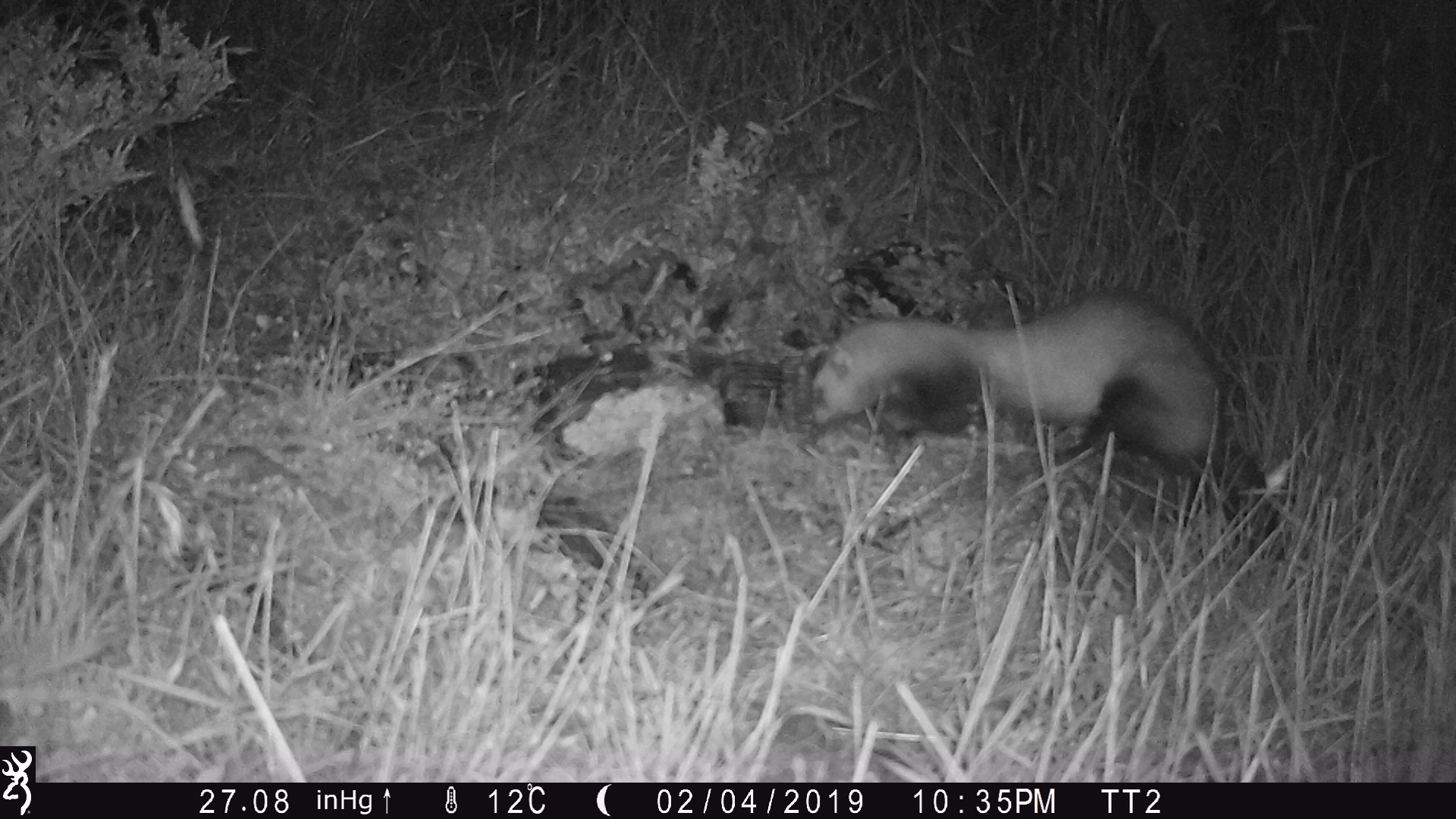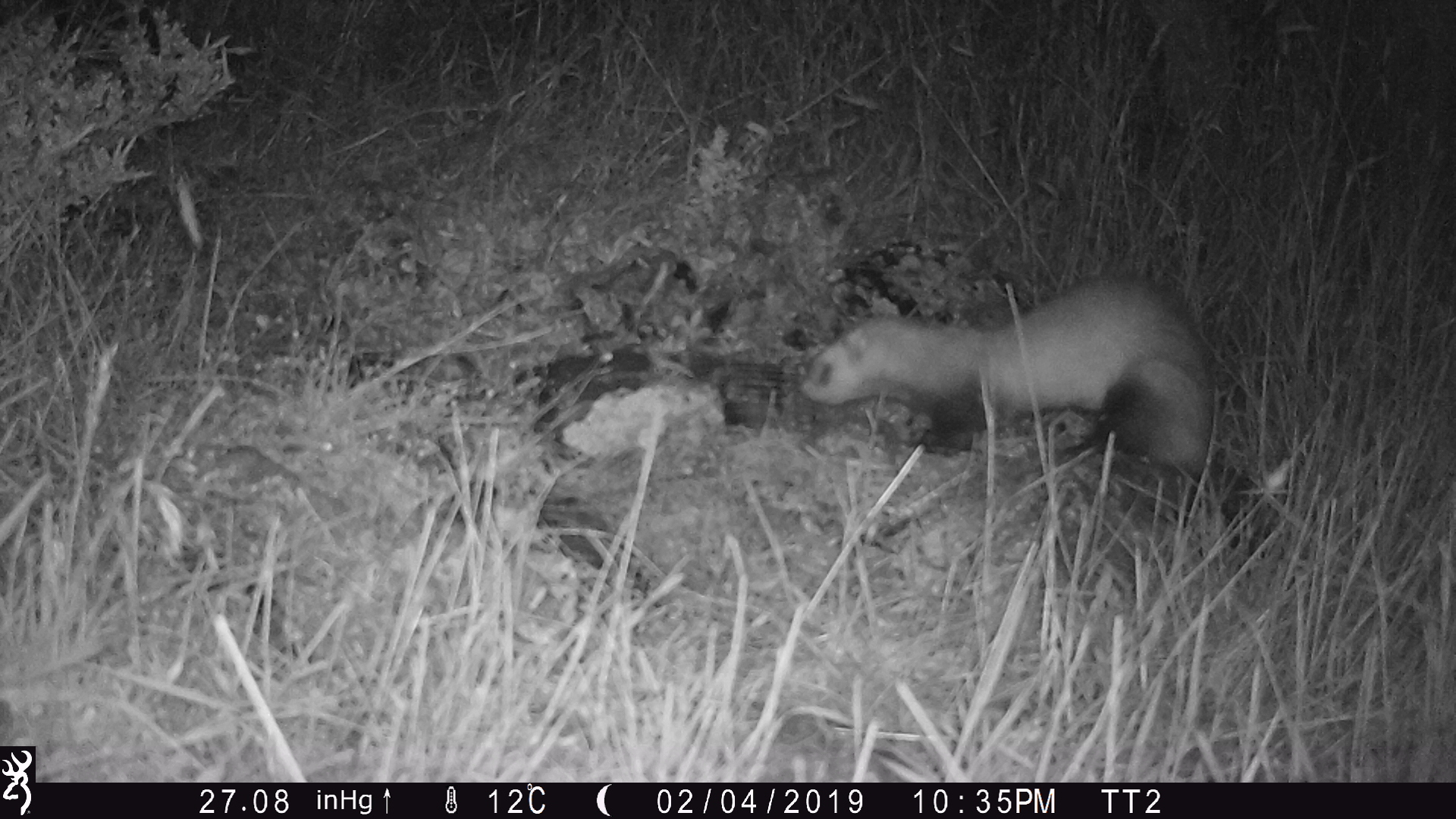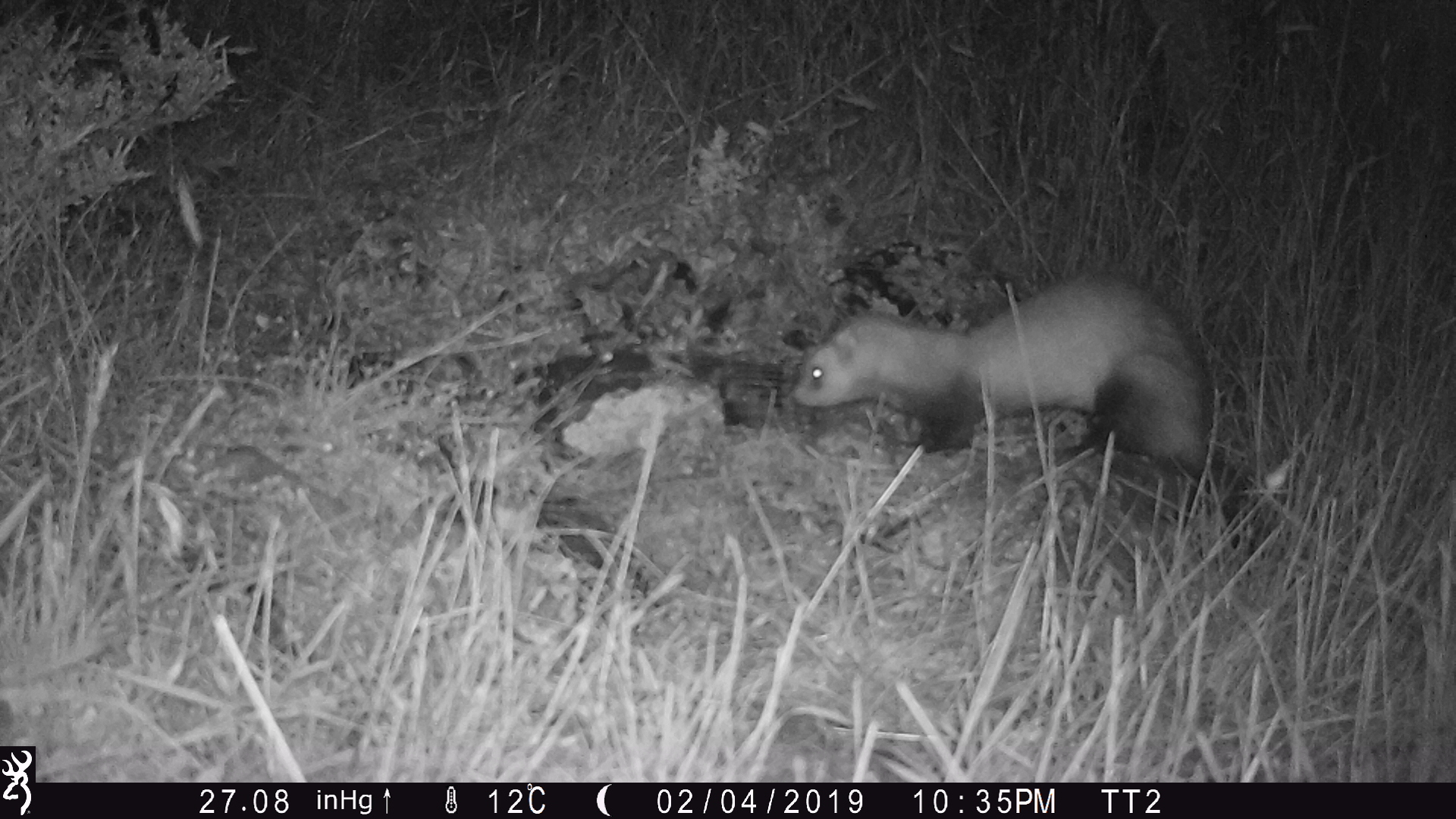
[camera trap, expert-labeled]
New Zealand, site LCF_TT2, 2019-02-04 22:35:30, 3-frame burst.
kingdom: Animalia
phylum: Chordata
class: Mammalia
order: Carnivora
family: Mustelidae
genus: Mustela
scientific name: Mustela furo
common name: ferret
Ferret (Mustela furo).